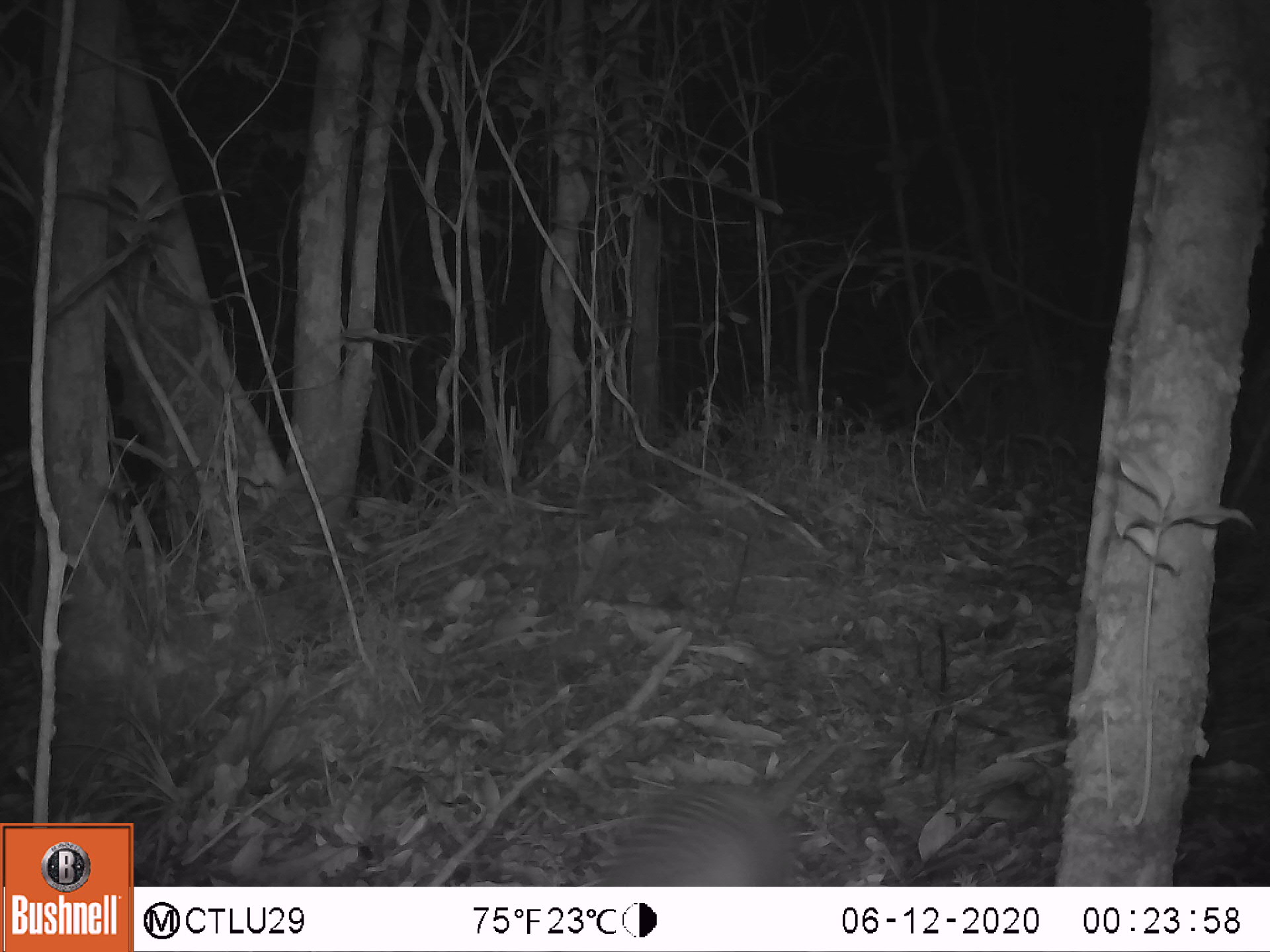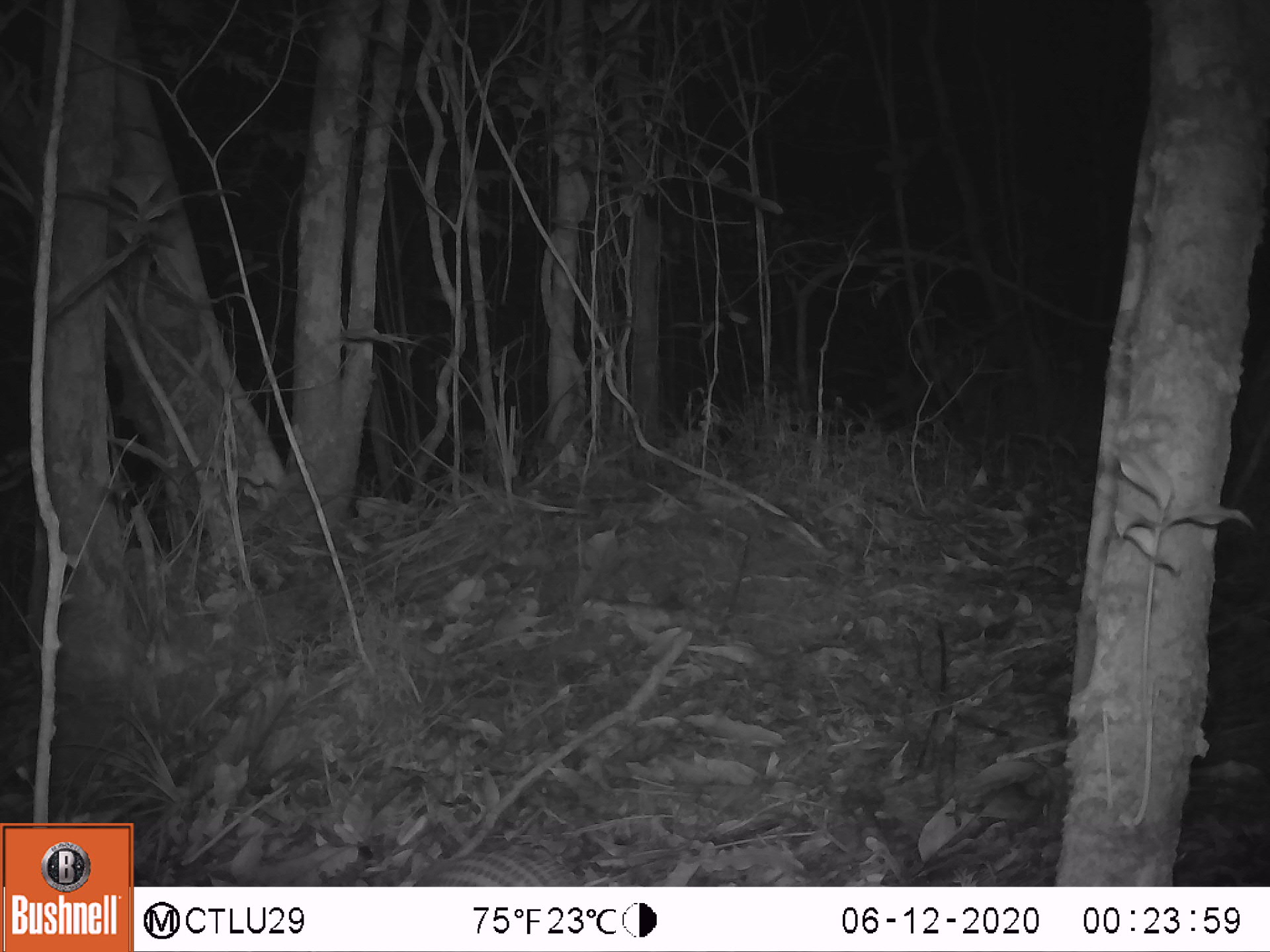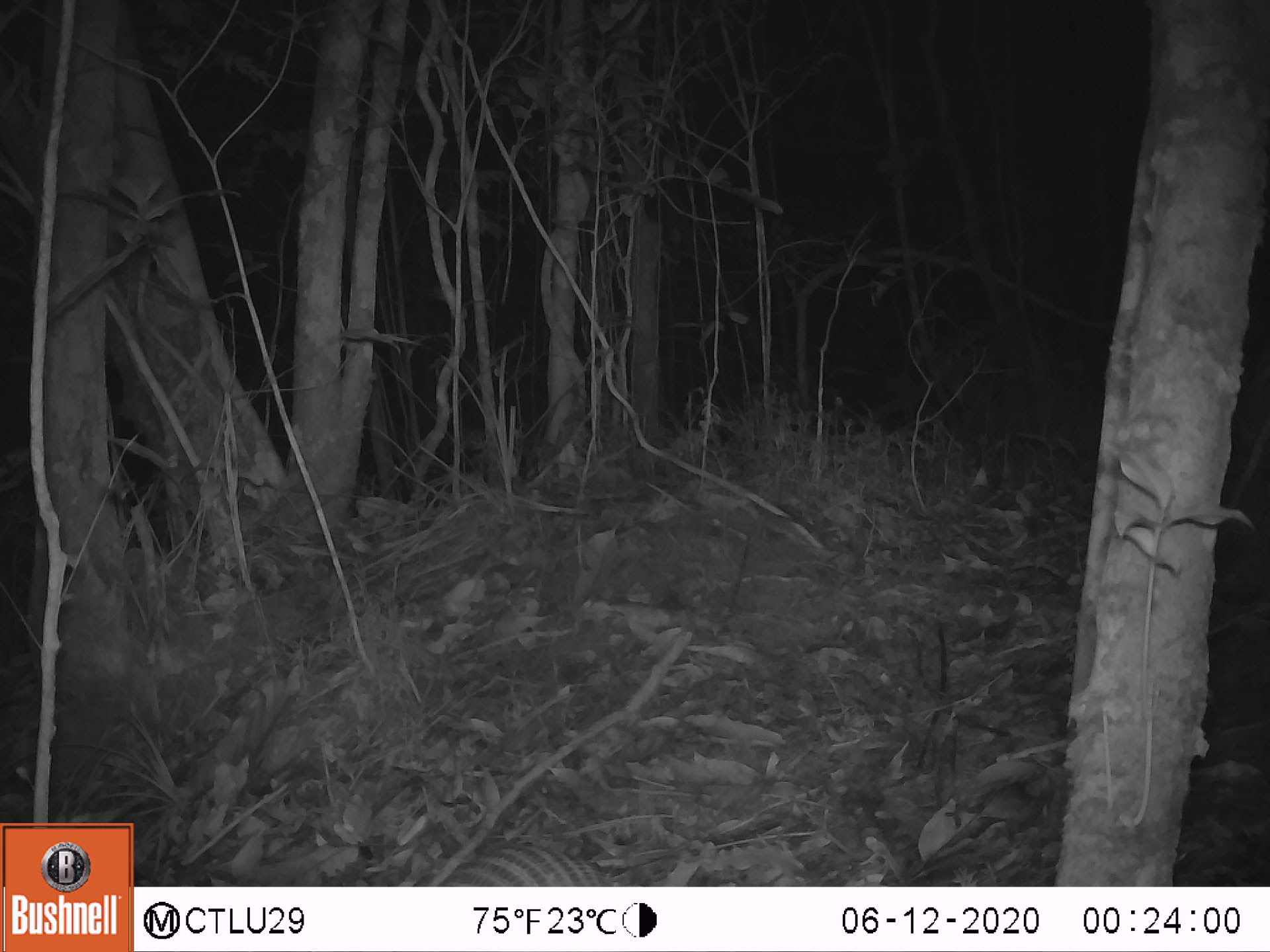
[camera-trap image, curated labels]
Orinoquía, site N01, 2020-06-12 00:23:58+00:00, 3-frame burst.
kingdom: Animalia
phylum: Chordata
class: Mammalia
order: Cingulata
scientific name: Cingulata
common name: armadillo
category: unknown armadillo